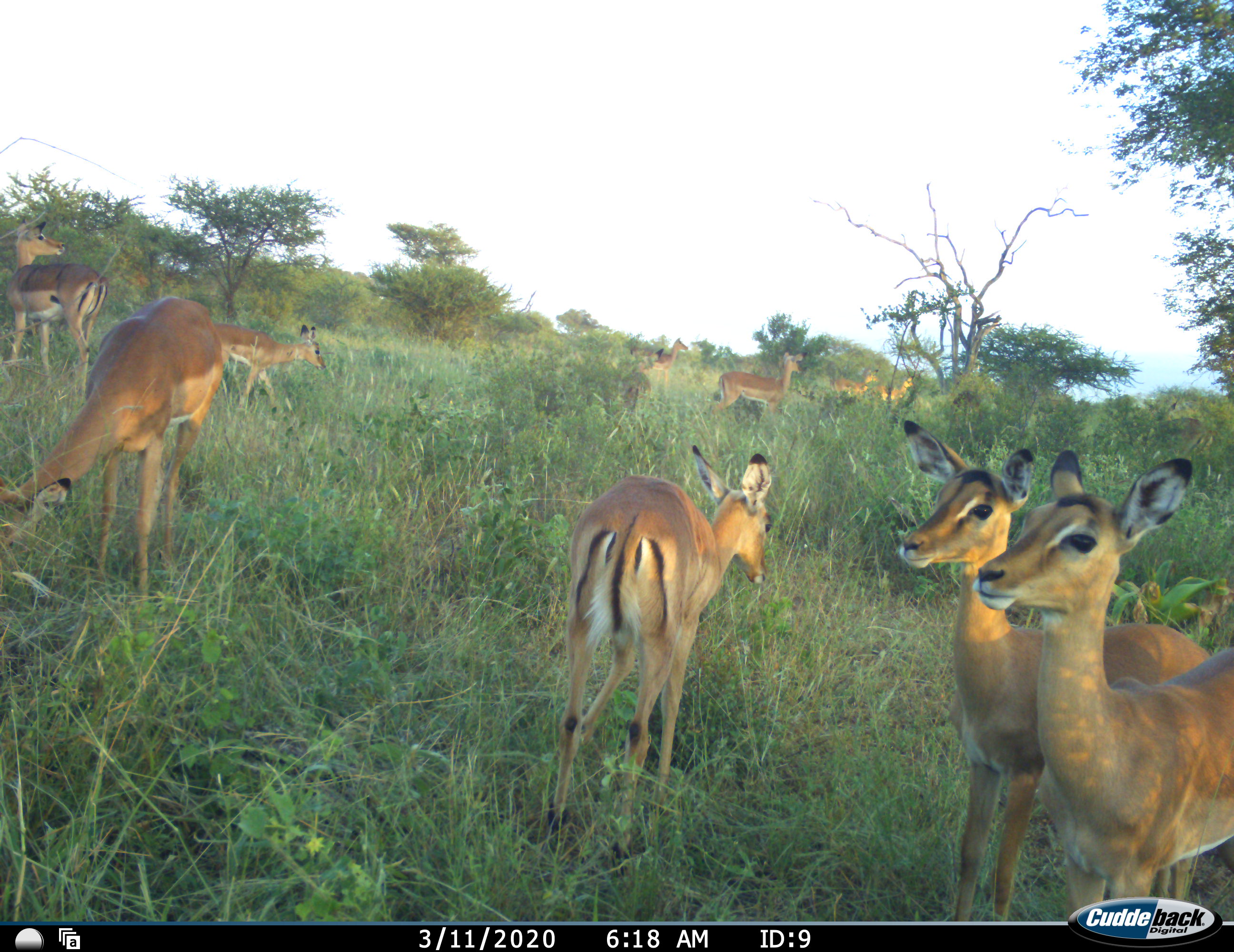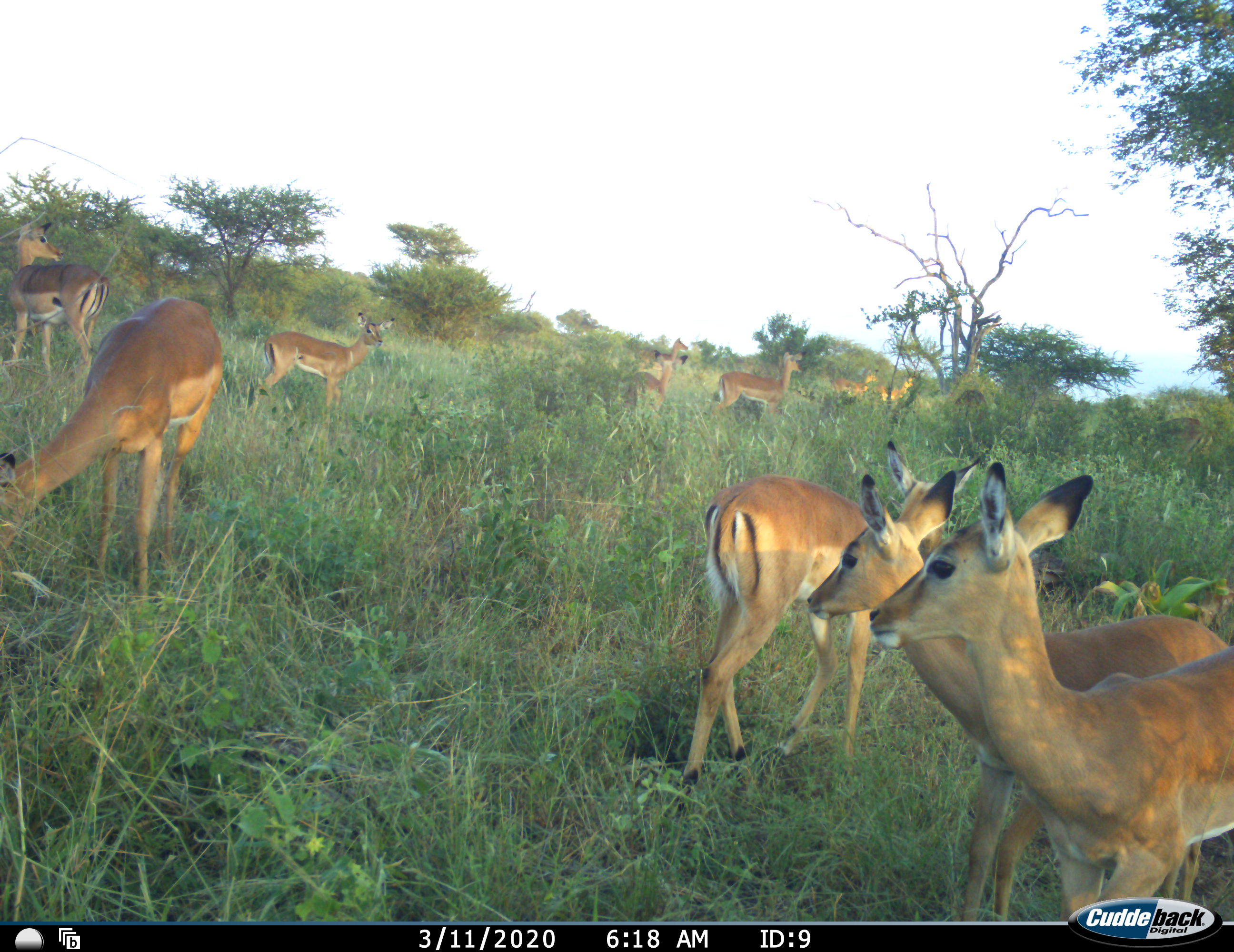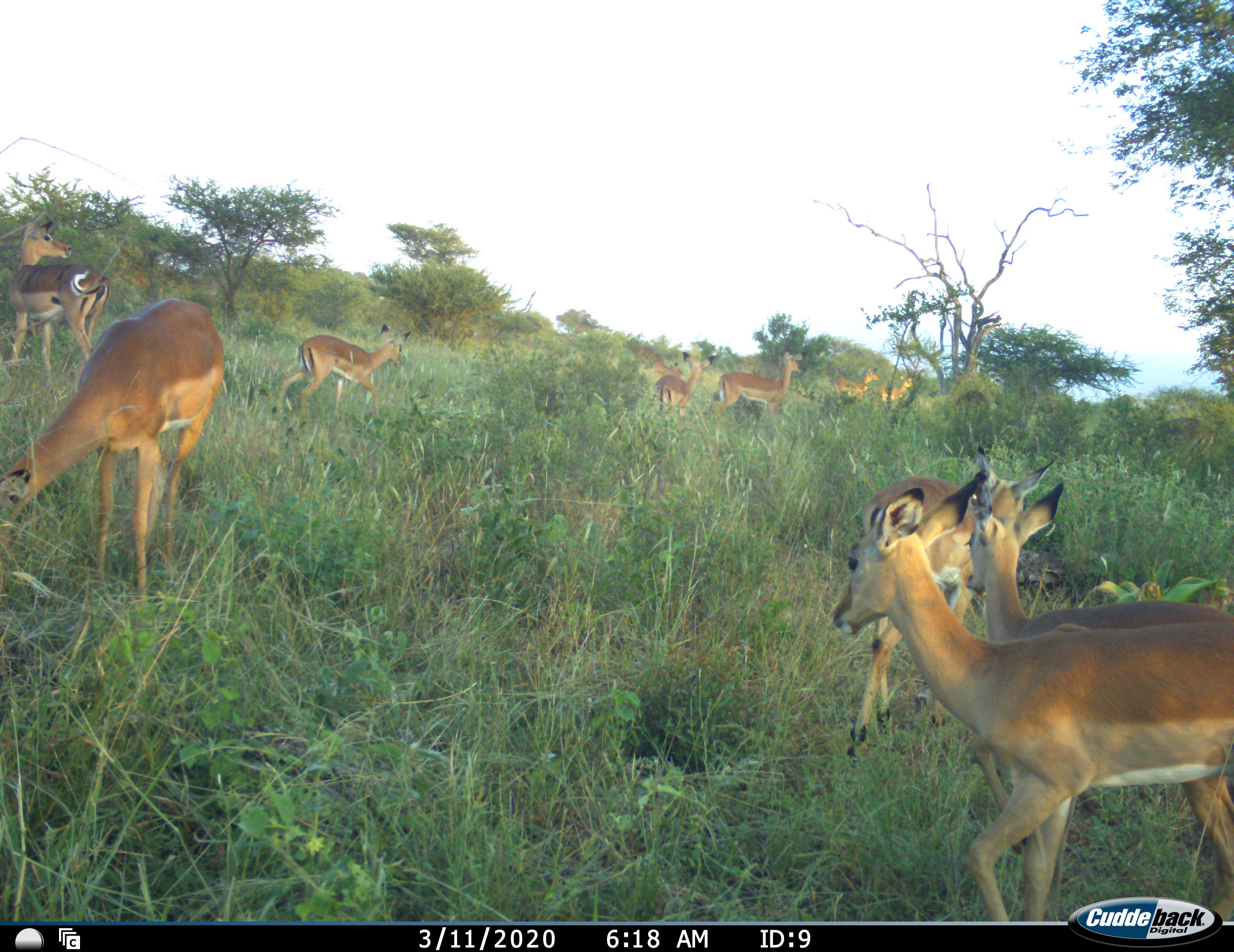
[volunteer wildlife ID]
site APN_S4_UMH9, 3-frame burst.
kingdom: Animalia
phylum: Chordata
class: Mammalia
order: Artiodactyla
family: Bovidae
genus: Aepyceros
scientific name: Aepyceros melampus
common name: impala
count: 11-50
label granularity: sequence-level